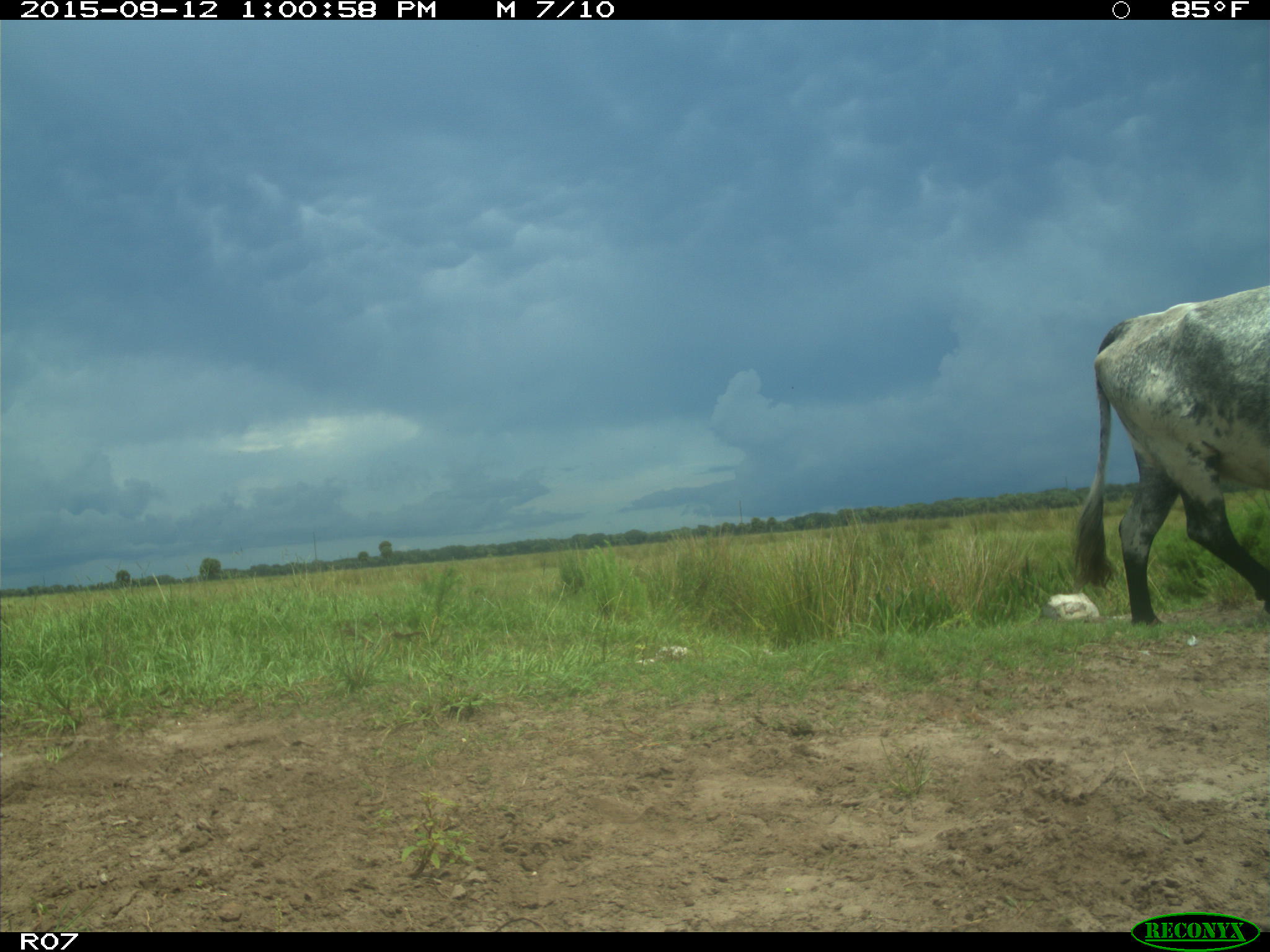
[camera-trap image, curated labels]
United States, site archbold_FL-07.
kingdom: Animalia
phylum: Chordata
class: Mammalia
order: Artiodactyla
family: Bovidae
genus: Bos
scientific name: Bos taurus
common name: domestic cow